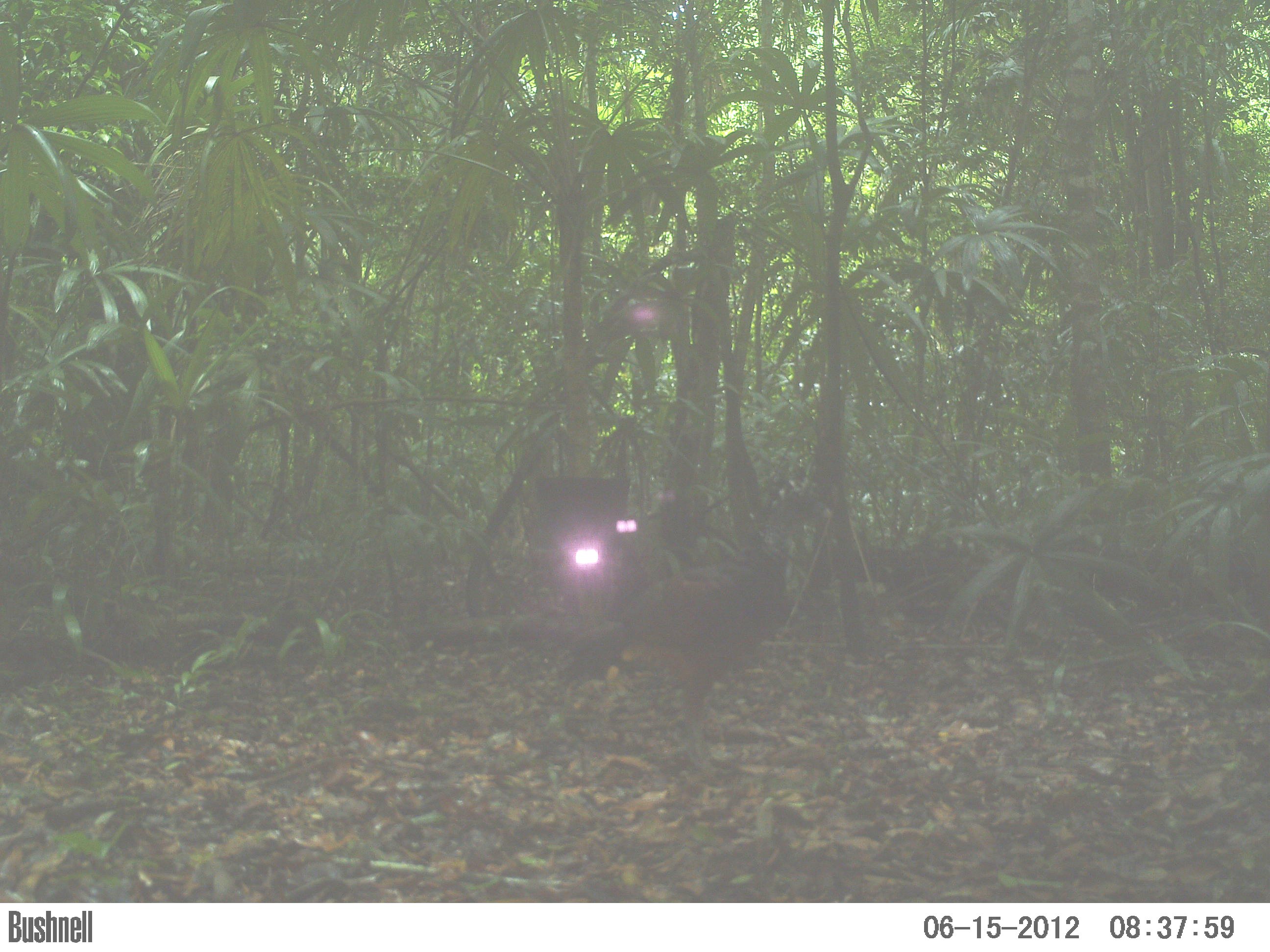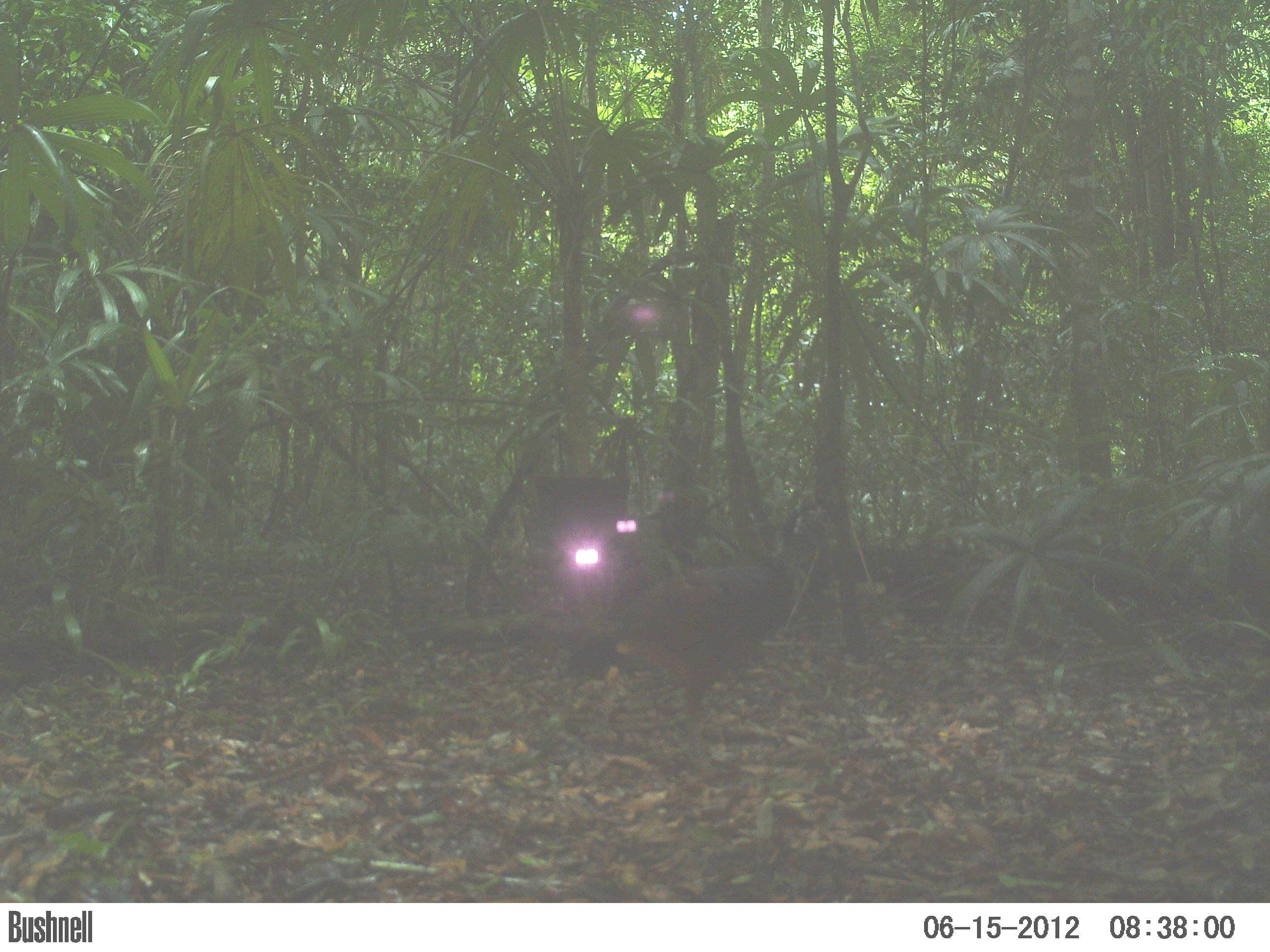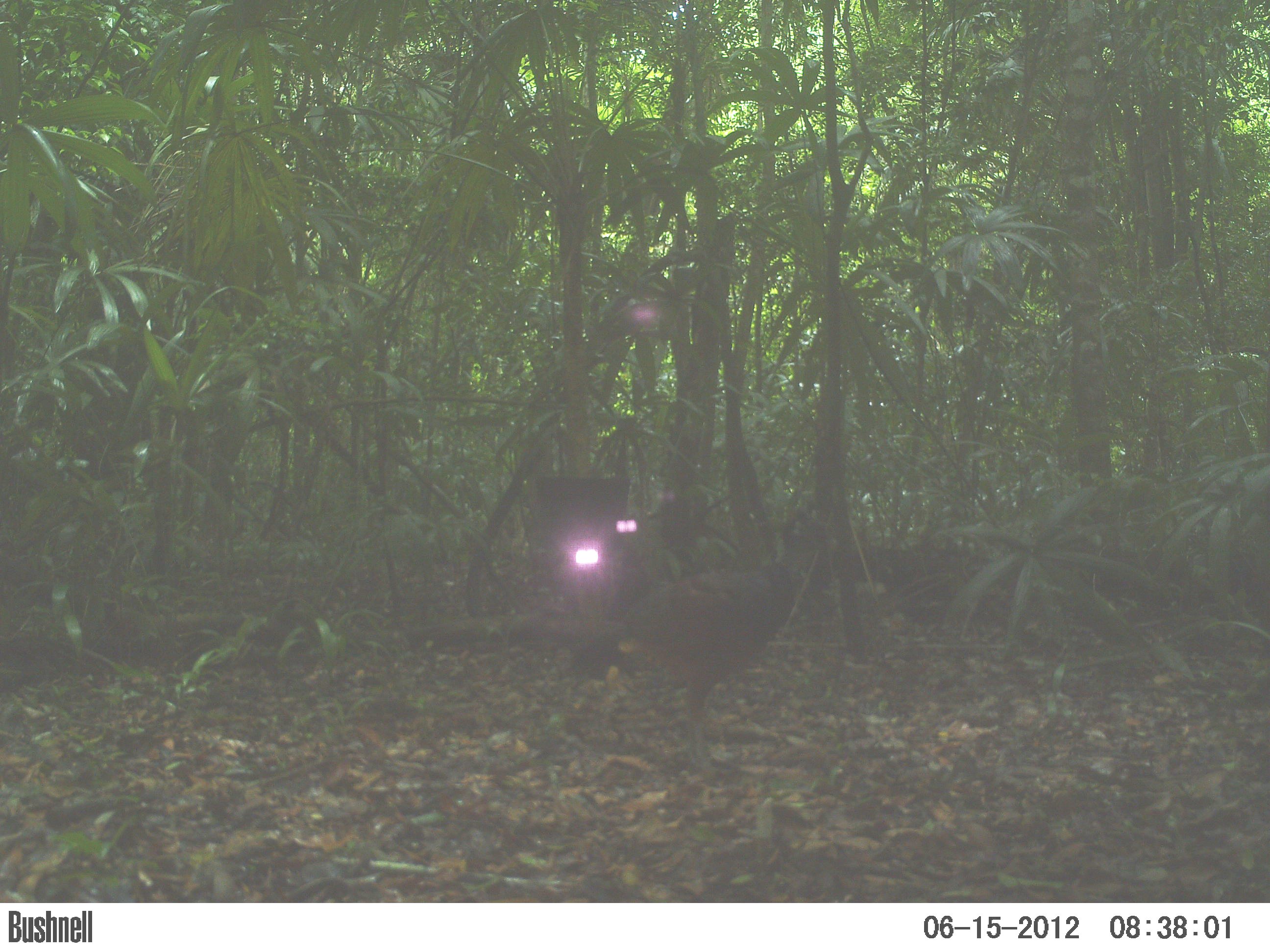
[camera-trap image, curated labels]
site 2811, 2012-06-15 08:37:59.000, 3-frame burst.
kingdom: Animalia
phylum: Chordata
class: Aves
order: Galliformes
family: Cracidae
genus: Crax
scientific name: Crax rubra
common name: great curassow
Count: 1.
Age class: adult.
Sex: female.